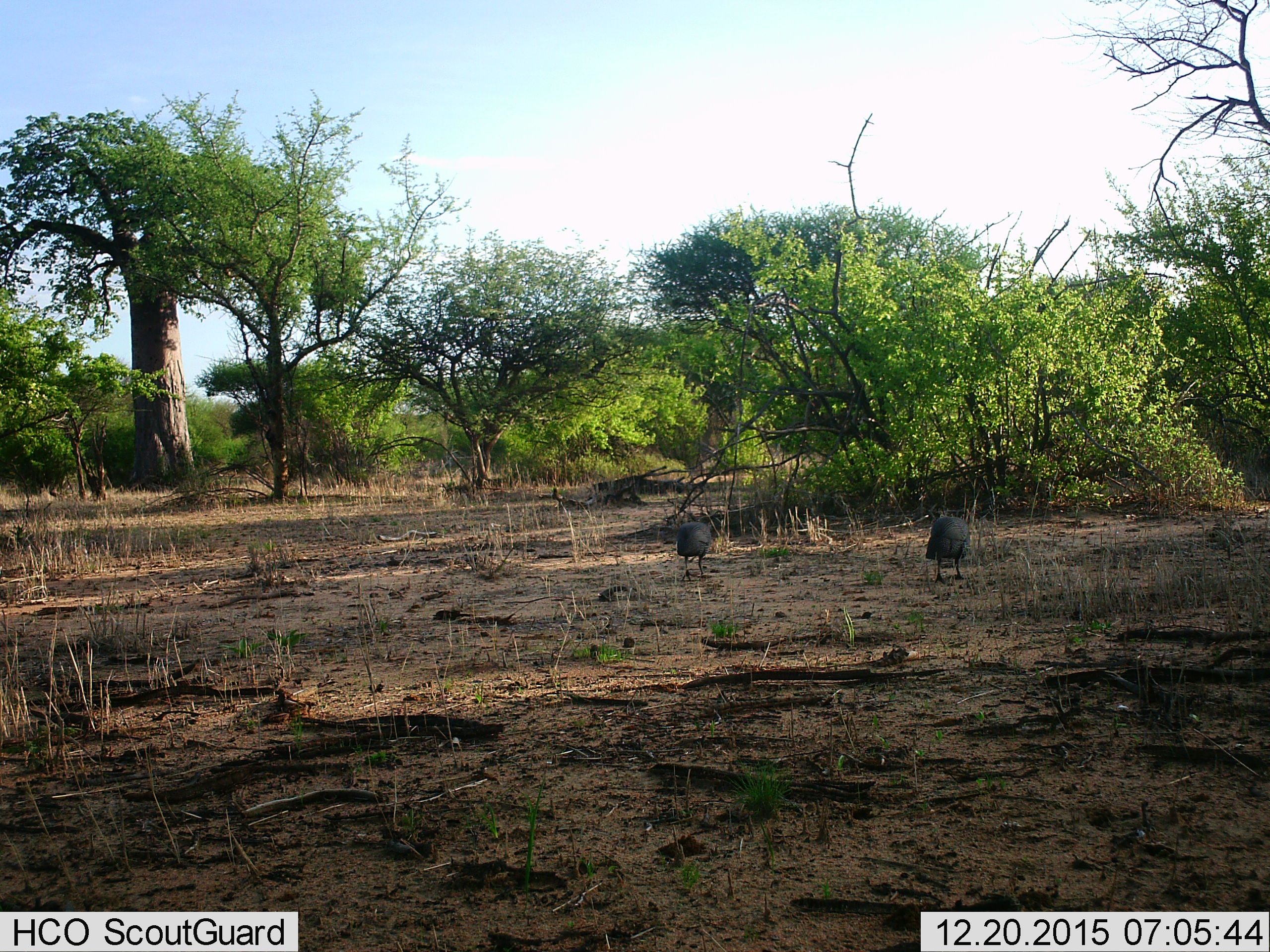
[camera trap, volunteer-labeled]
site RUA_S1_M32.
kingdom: Animalia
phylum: Chordata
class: Aves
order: Galliformes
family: Numididae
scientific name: Numididae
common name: guineafowl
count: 2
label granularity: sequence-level